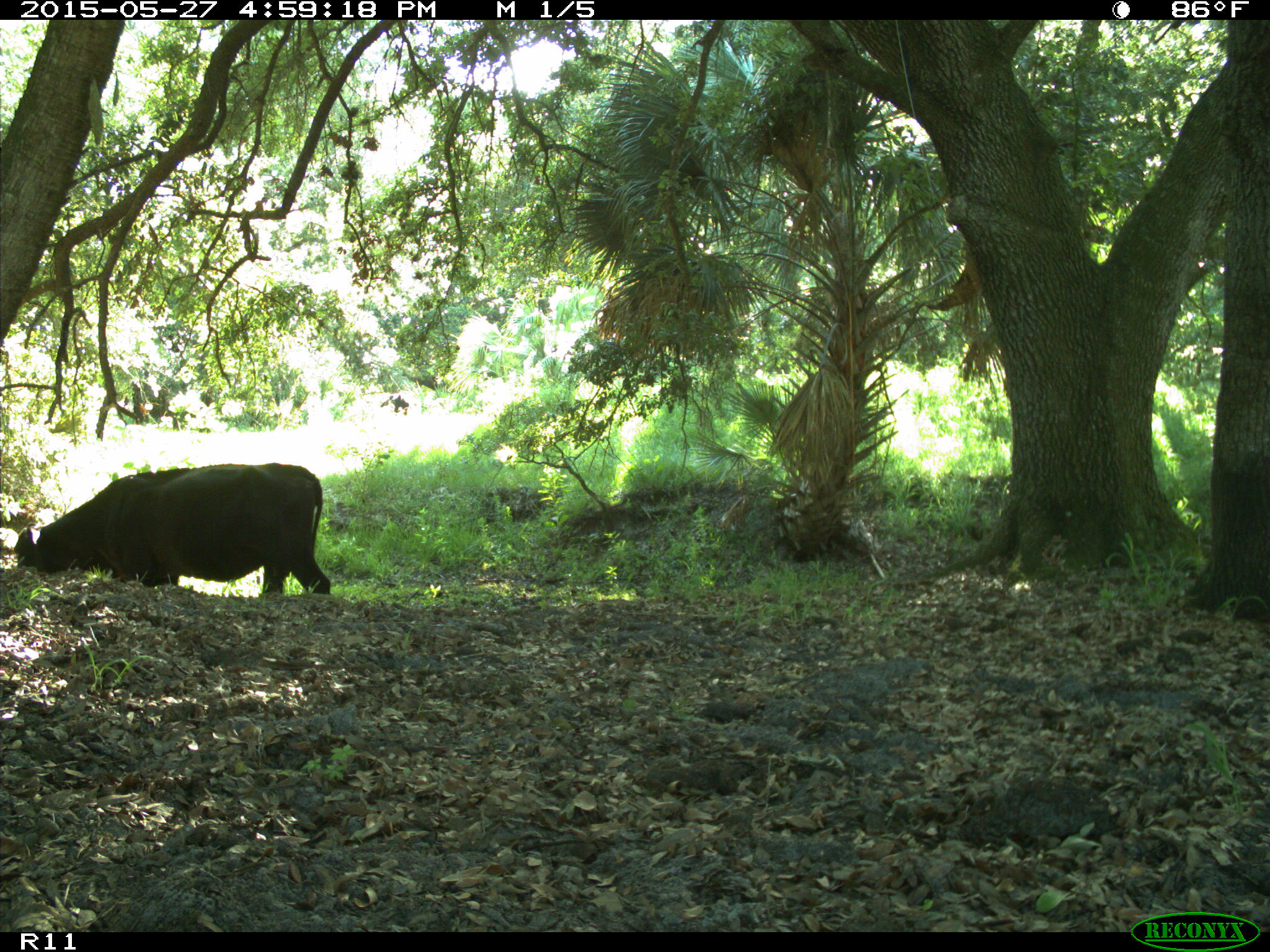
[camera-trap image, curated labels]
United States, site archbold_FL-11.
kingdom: Animalia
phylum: Chordata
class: Mammalia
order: Artiodactyla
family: Bovidae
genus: Bos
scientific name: Bos taurus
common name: domestic cow